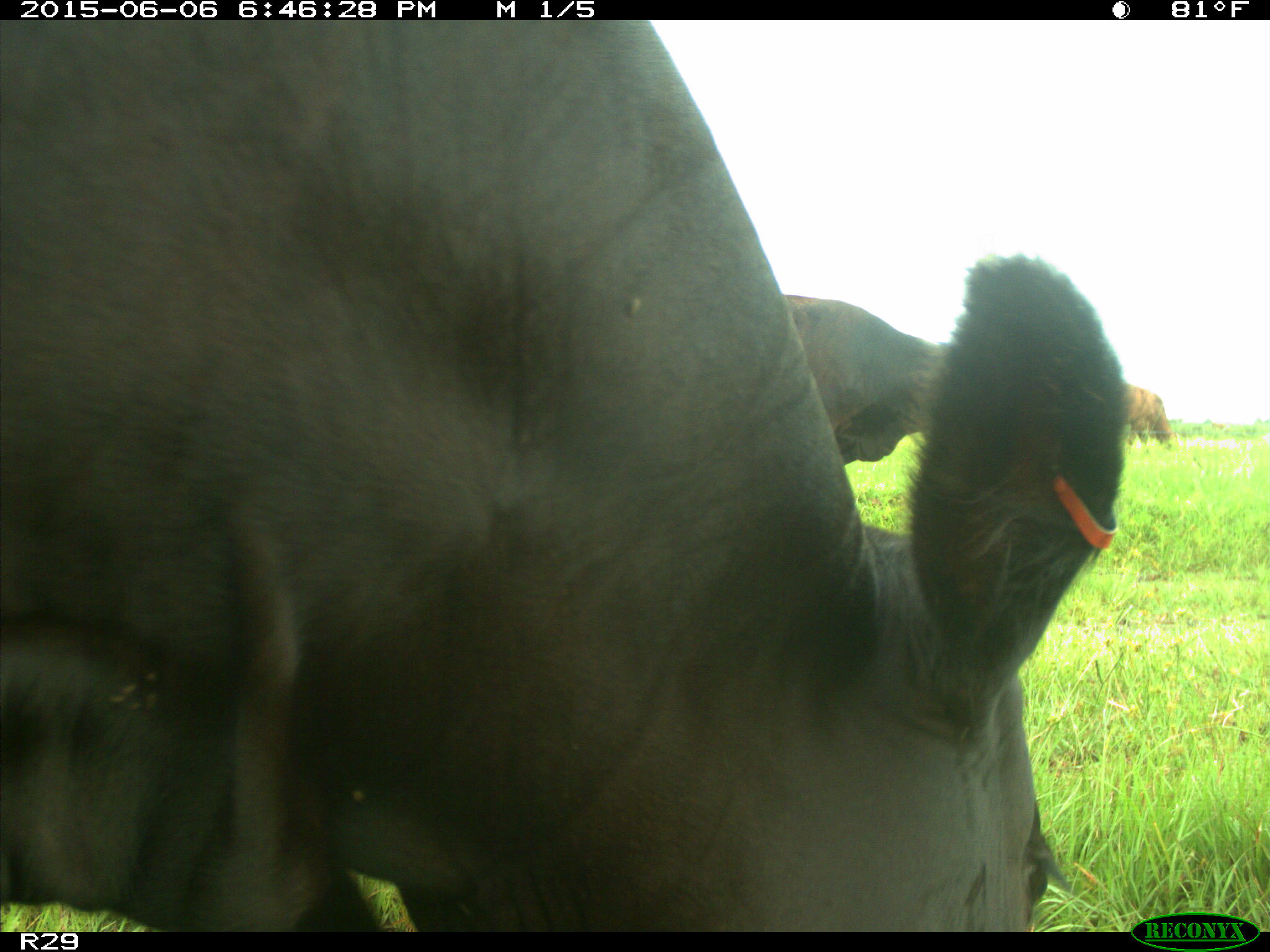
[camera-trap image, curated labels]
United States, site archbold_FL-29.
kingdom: Animalia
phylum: Chordata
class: Mammalia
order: Artiodactyla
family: Bovidae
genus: Bos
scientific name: Bos taurus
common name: domestic cow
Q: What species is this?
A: Bos taurus (domestic cow).